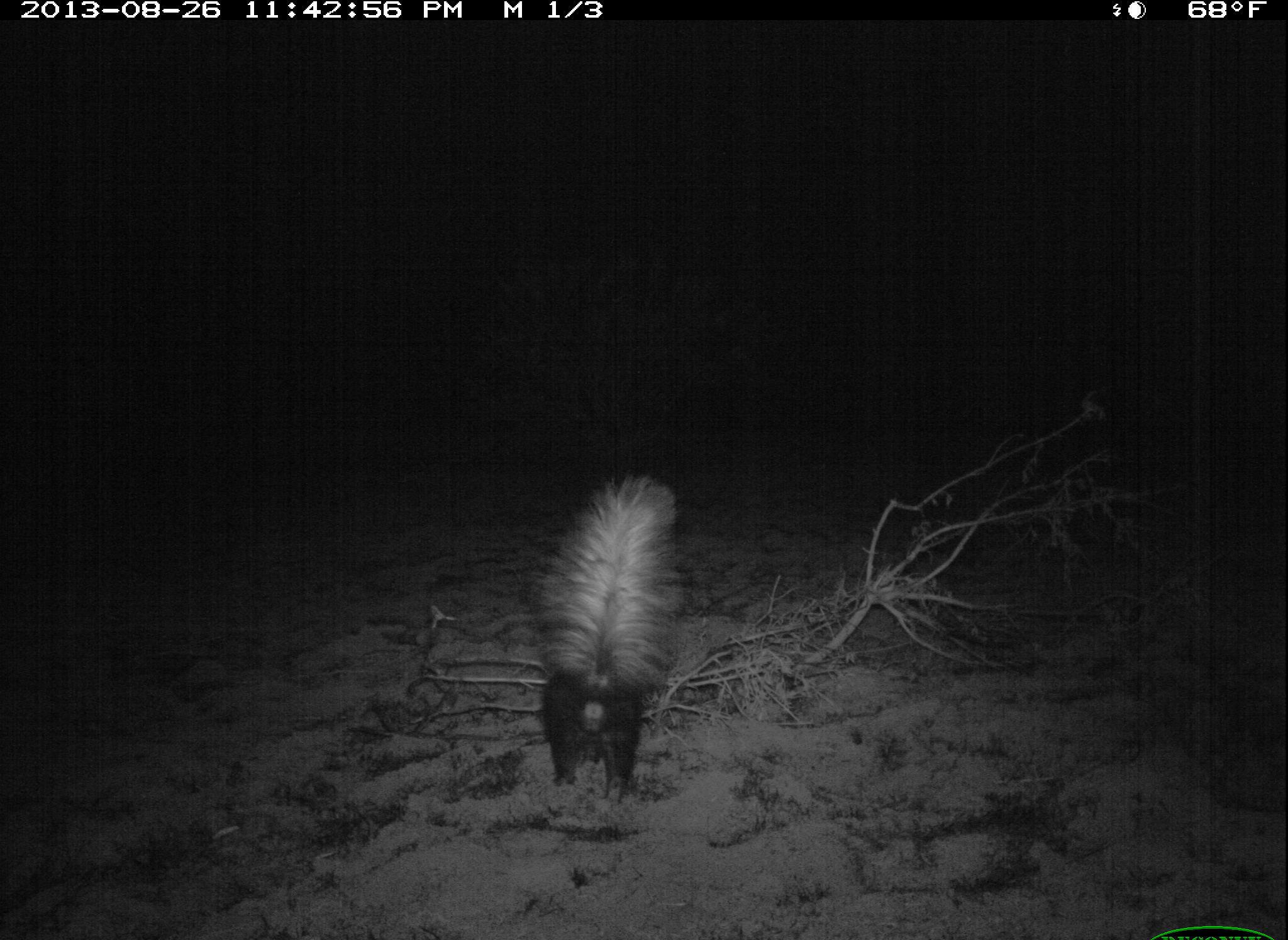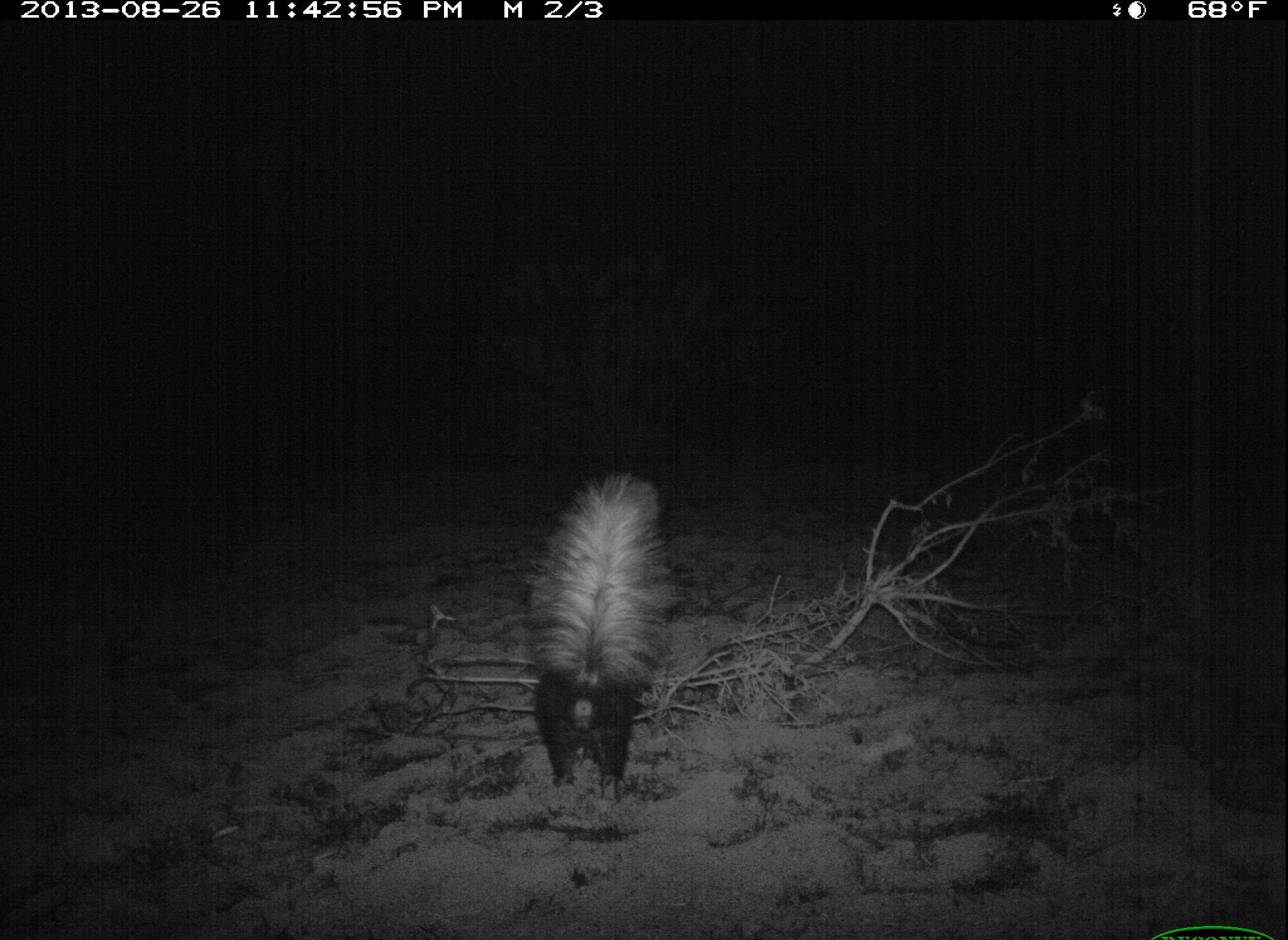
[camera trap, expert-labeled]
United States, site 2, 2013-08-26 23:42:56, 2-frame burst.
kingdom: Animalia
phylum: Chordata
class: Mammalia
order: Carnivora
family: Mephitidae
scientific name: Mephitidae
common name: skunk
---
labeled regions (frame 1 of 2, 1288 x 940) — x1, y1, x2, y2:
skunk: 529, 472, 689, 797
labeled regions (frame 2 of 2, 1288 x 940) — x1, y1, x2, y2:
skunk: 525, 473, 667, 791